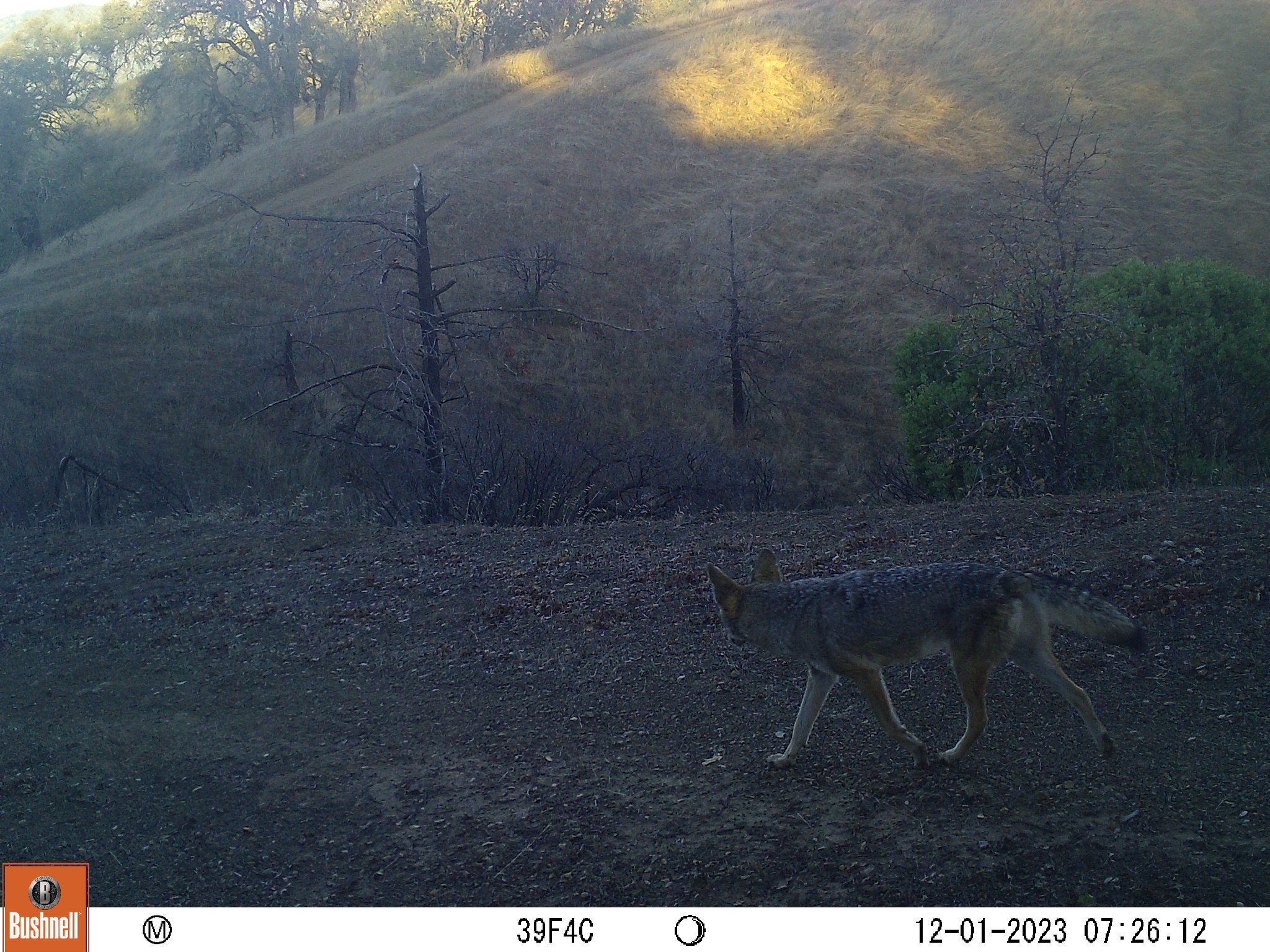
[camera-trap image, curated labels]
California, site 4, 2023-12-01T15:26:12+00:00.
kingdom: Animalia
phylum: Chordata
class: Mammalia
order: Carnivora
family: Canidae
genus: Canis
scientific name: Canis latrans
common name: coyote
Coyote (Canis latrans).